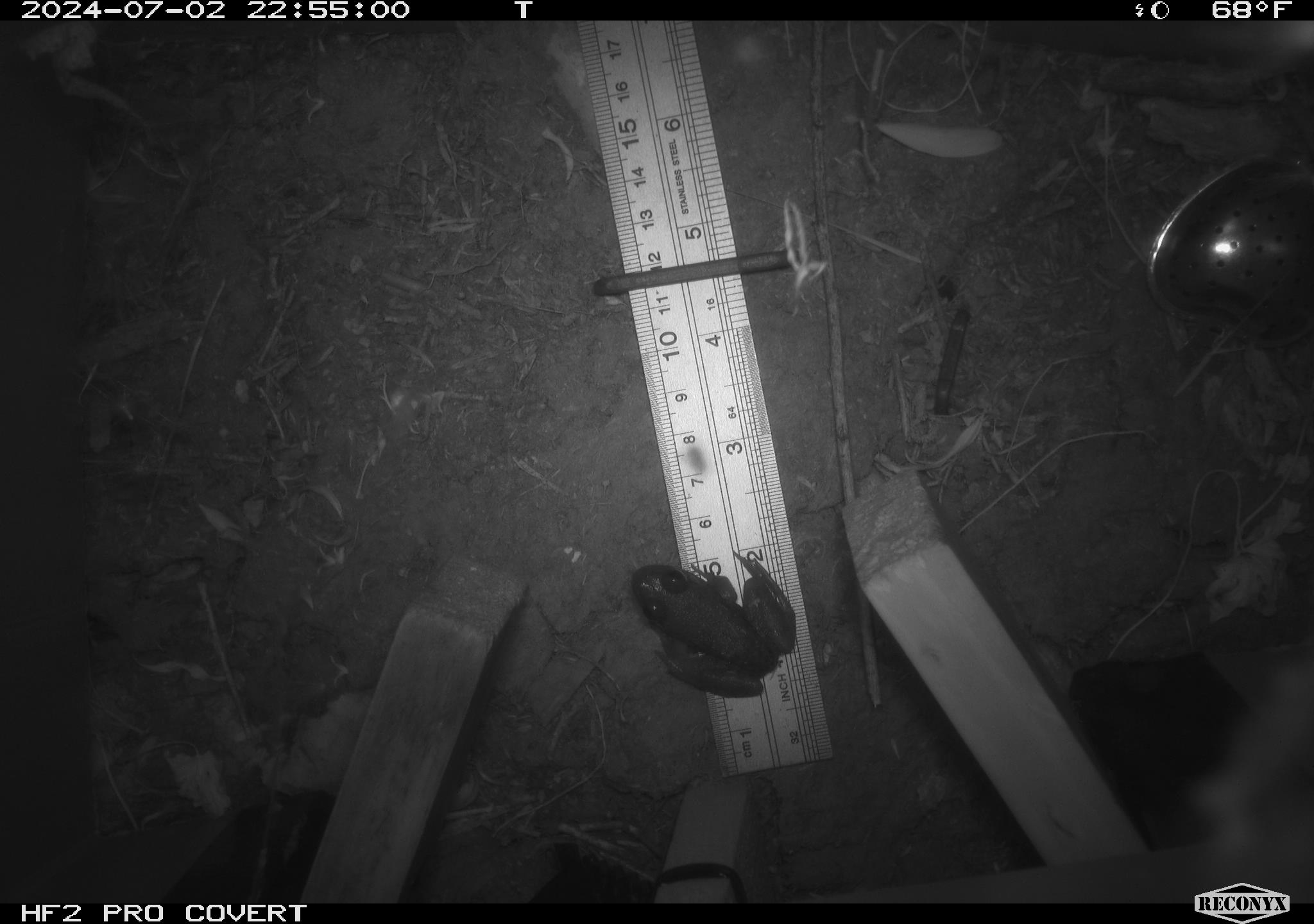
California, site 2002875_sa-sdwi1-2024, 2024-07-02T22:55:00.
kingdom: Animalia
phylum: Chordata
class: Amphibia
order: Anura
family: Ranidae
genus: Lithobates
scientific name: Lithobates catesbeianus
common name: american bullfrog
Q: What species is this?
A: American bullfrog (Lithobates catesbeianus).